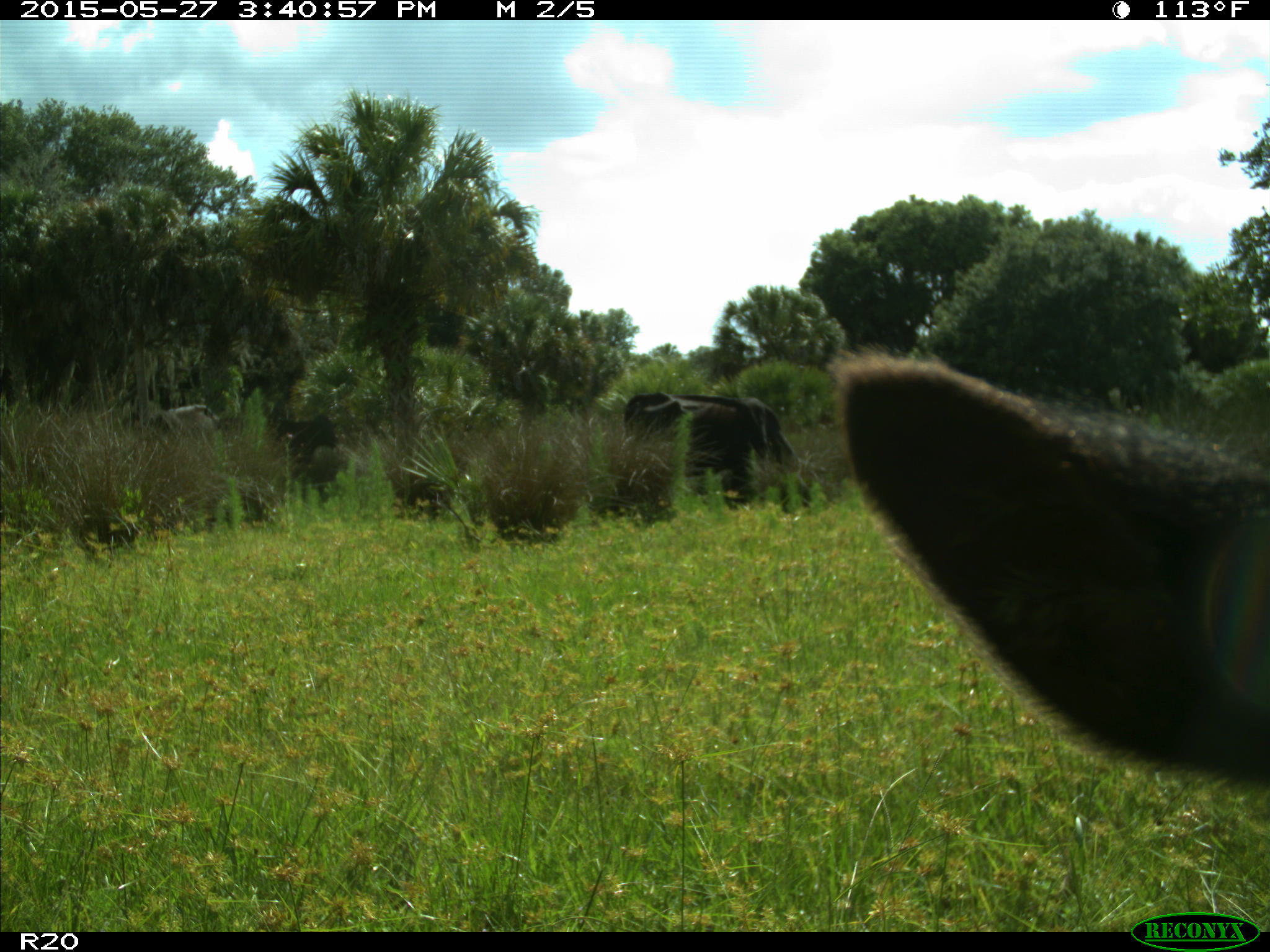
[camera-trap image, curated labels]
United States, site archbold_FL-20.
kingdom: Animalia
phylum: Chordata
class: Mammalia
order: Artiodactyla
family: Bovidae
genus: Bos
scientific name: Bos taurus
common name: domestic cow